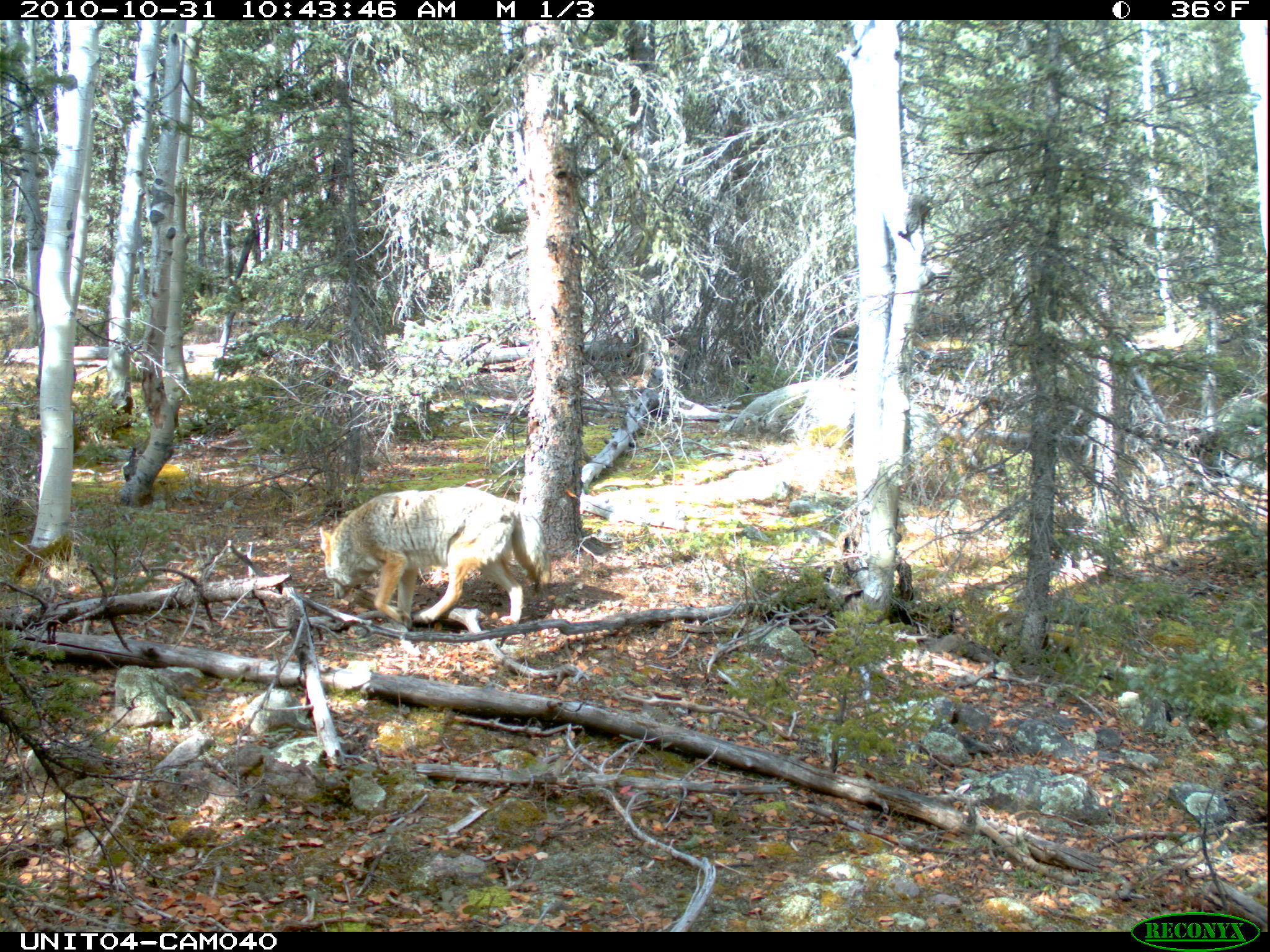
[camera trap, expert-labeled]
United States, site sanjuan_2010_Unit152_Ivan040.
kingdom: Animalia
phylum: Chordata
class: Mammalia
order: Carnivora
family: Canidae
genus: Canis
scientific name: Canis latrans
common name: coyote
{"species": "Canis latrans (coyote)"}